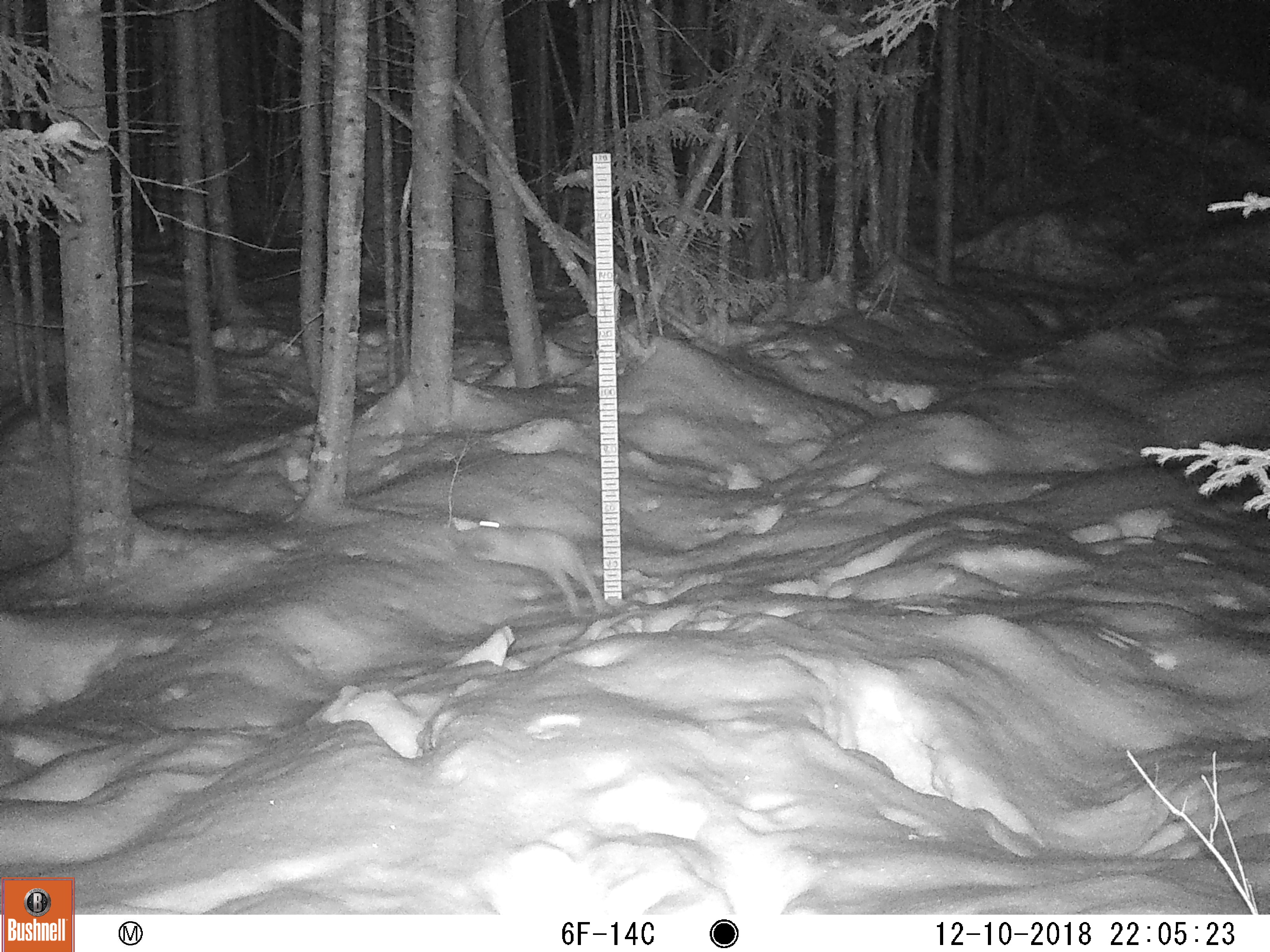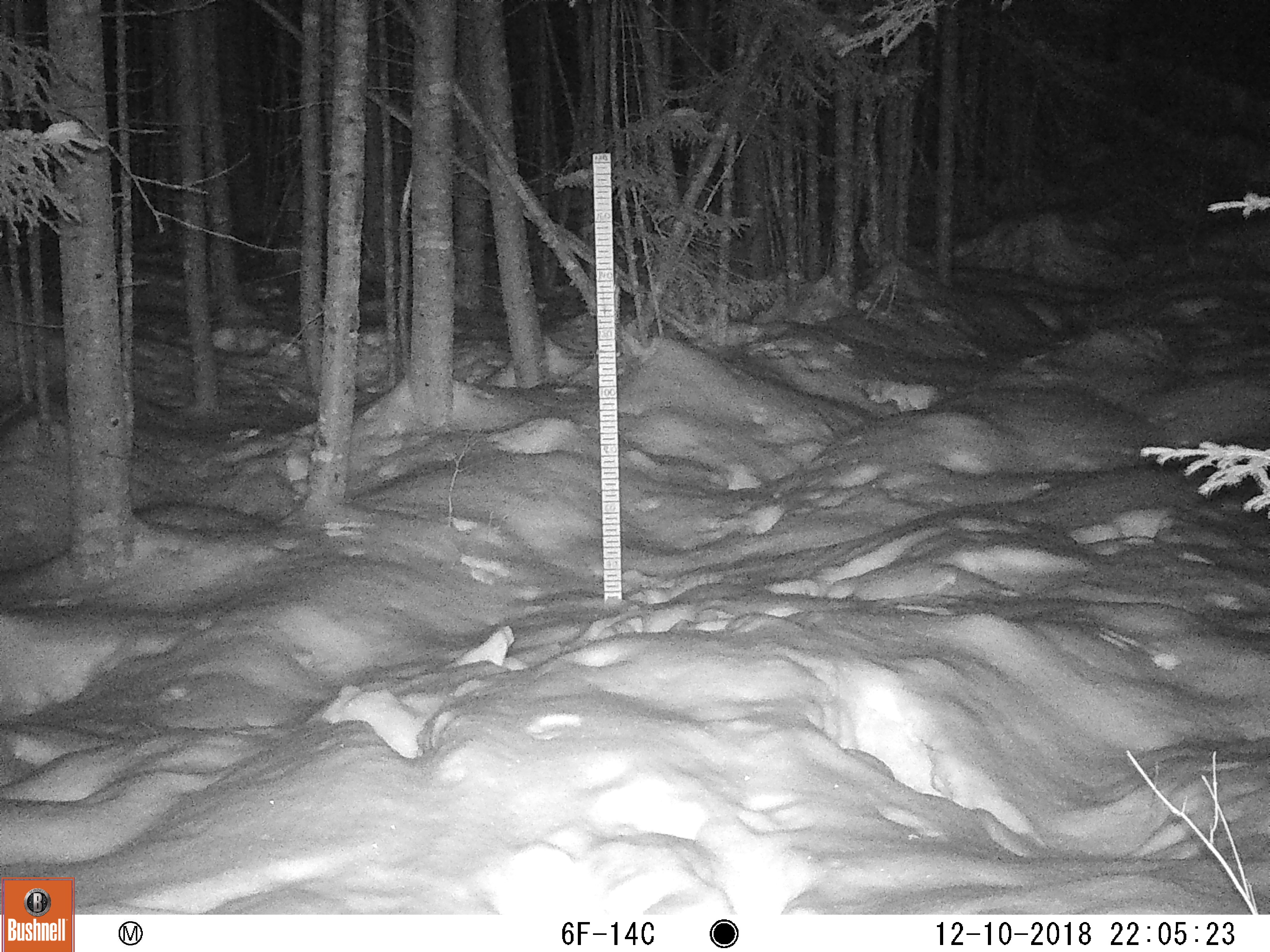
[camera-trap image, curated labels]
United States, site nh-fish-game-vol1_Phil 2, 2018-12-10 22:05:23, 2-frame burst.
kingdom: Animalia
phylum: Chordata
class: Mammalia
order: Lagomorpha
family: Leporidae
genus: Lepus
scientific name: Lepus americanus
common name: snowshoe hare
Snowshoe hare (Lepus americanus).